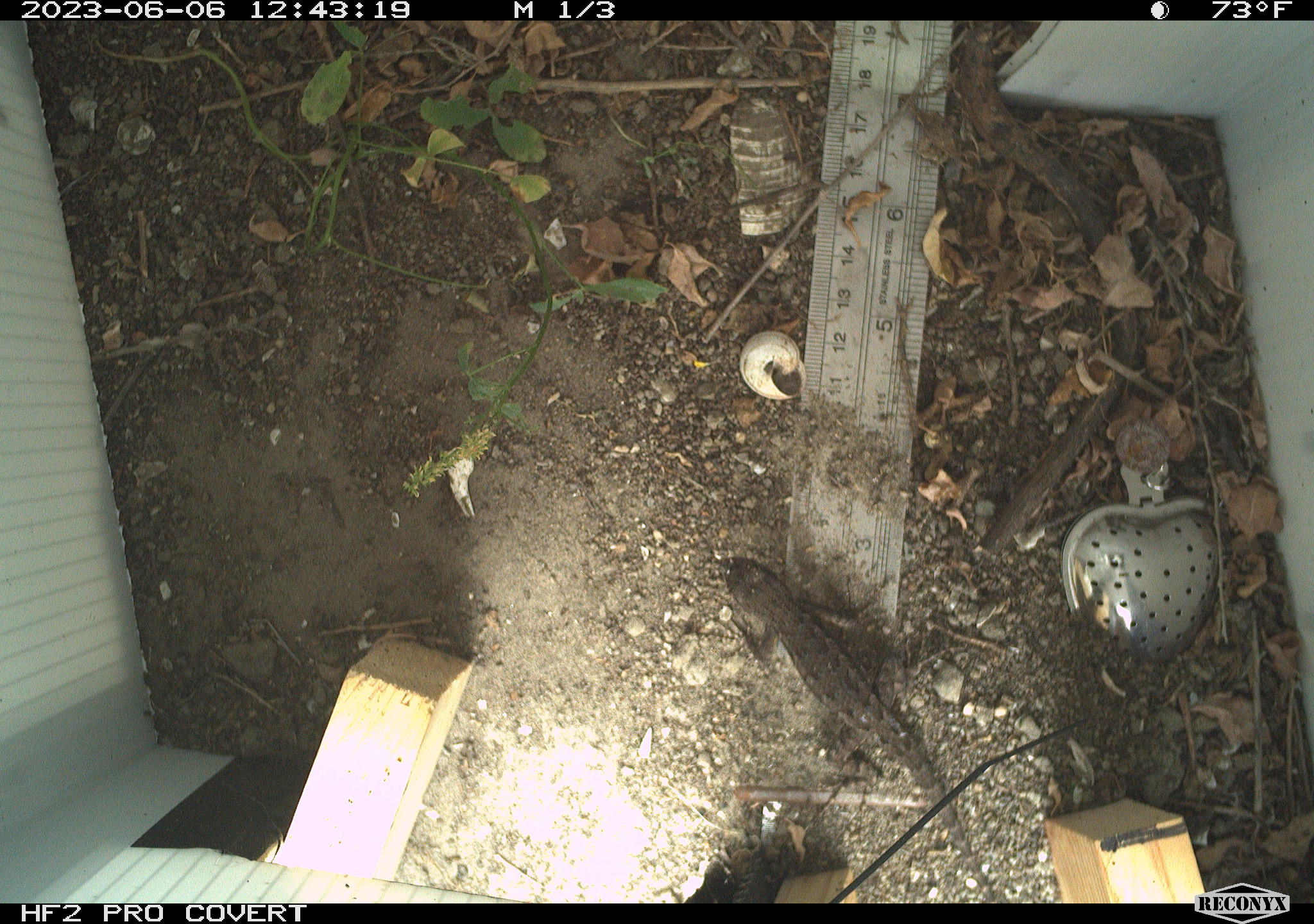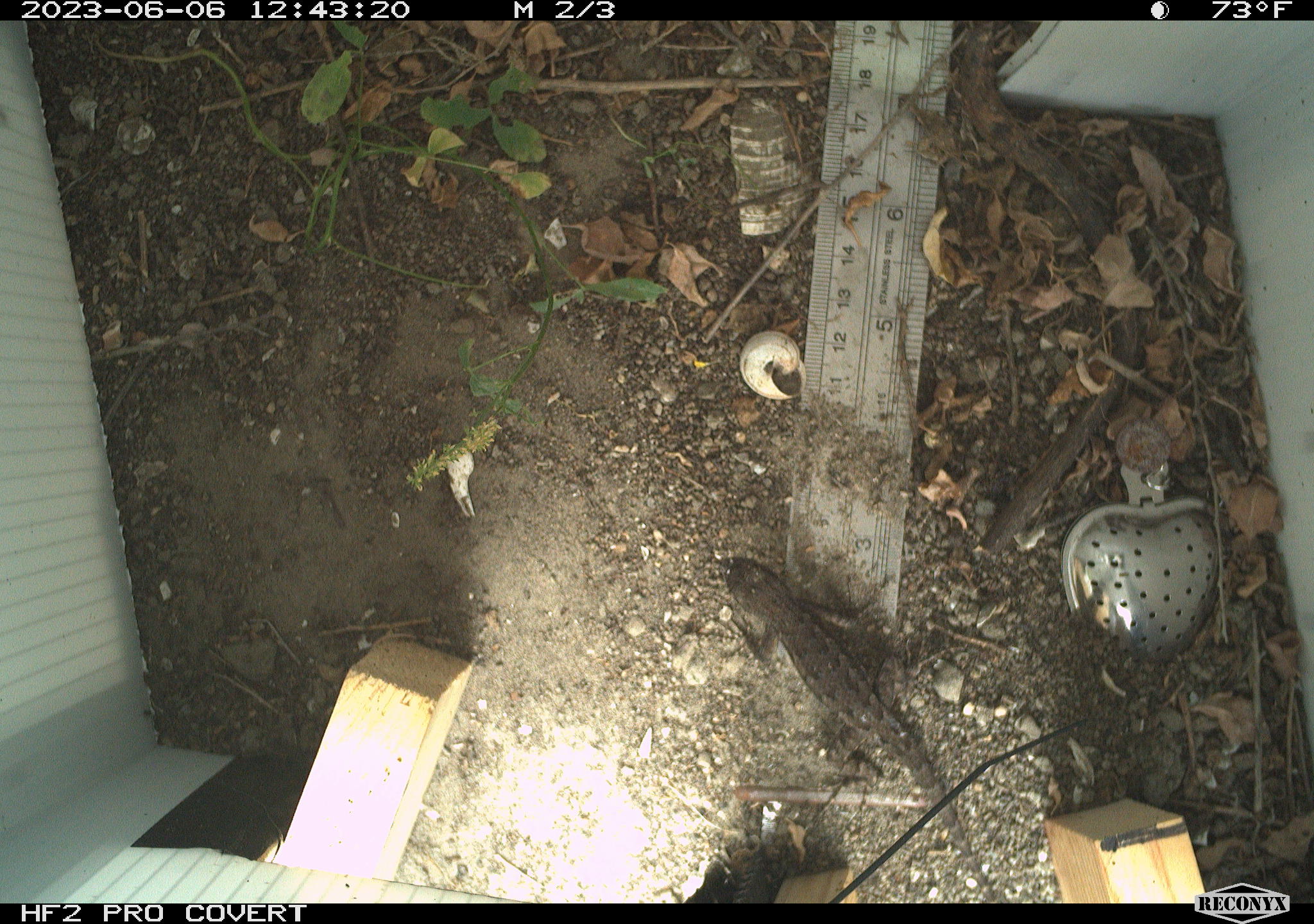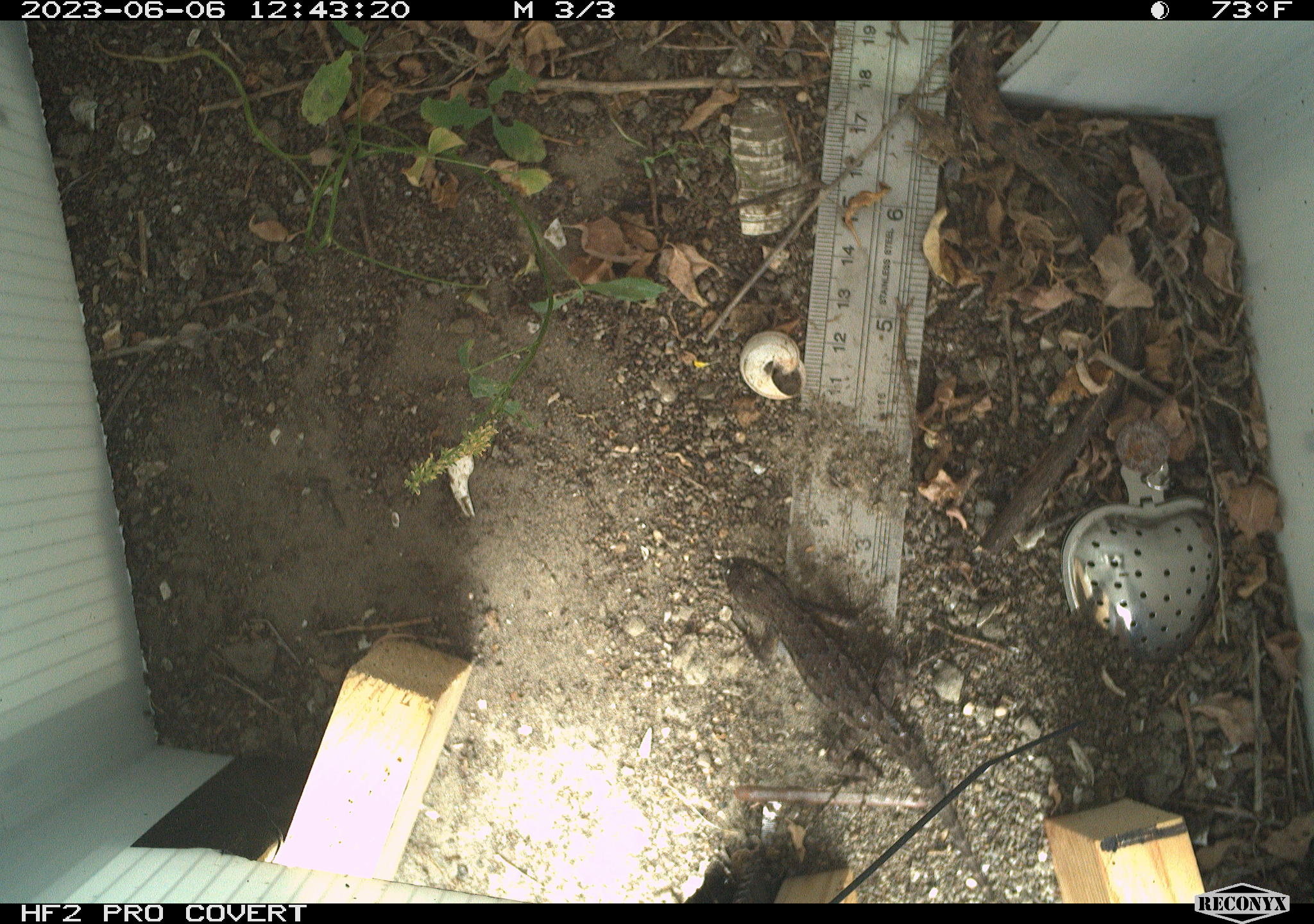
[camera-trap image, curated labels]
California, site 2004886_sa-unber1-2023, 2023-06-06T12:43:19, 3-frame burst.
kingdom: Animalia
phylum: Chordata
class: Reptilia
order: Squamata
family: Phrynosomatidae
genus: Sceloporus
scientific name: Sceloporus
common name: spiny lizards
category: sceloporus species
Sceloporus species (spiny lizards) (Sceloporus).